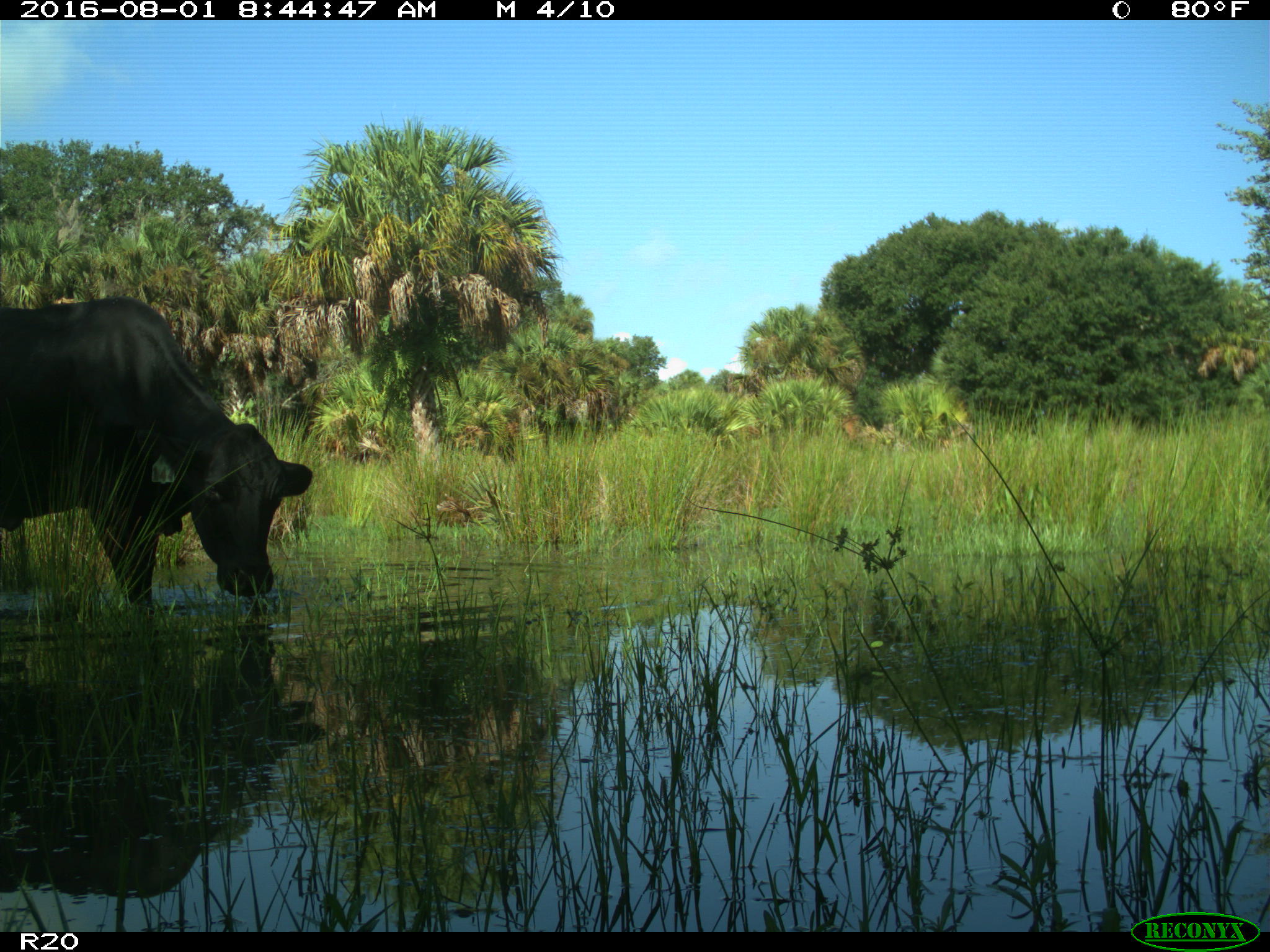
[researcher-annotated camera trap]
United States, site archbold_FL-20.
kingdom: Animalia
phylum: Chordata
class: Mammalia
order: Artiodactyla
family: Bovidae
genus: Bos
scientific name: Bos taurus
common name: domestic cow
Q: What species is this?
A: Bos taurus (domestic cow).